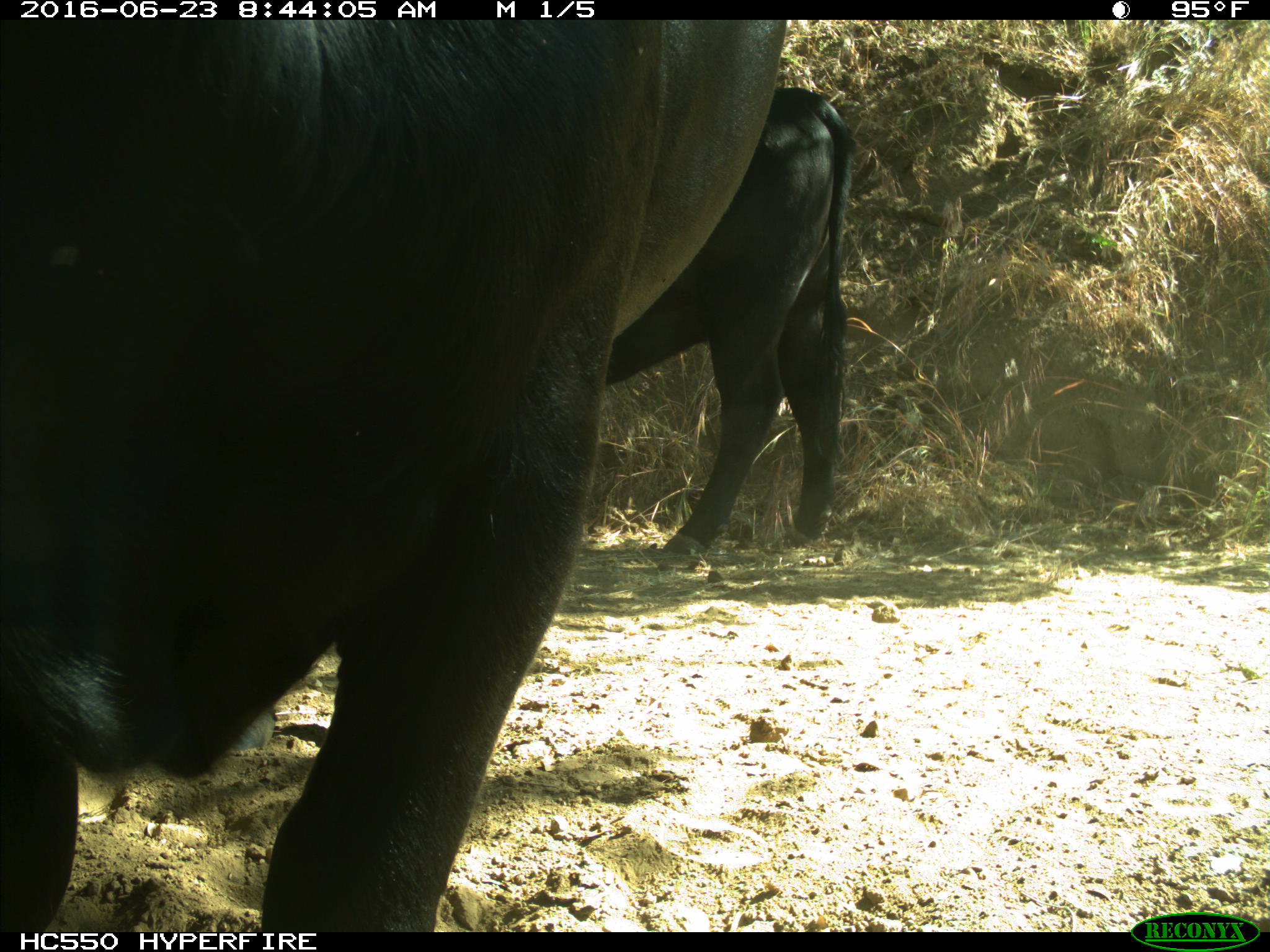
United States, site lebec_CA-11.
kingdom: Animalia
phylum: Chordata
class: Mammalia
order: Artiodactyla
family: Bovidae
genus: Bos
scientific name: Bos taurus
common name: domestic cow